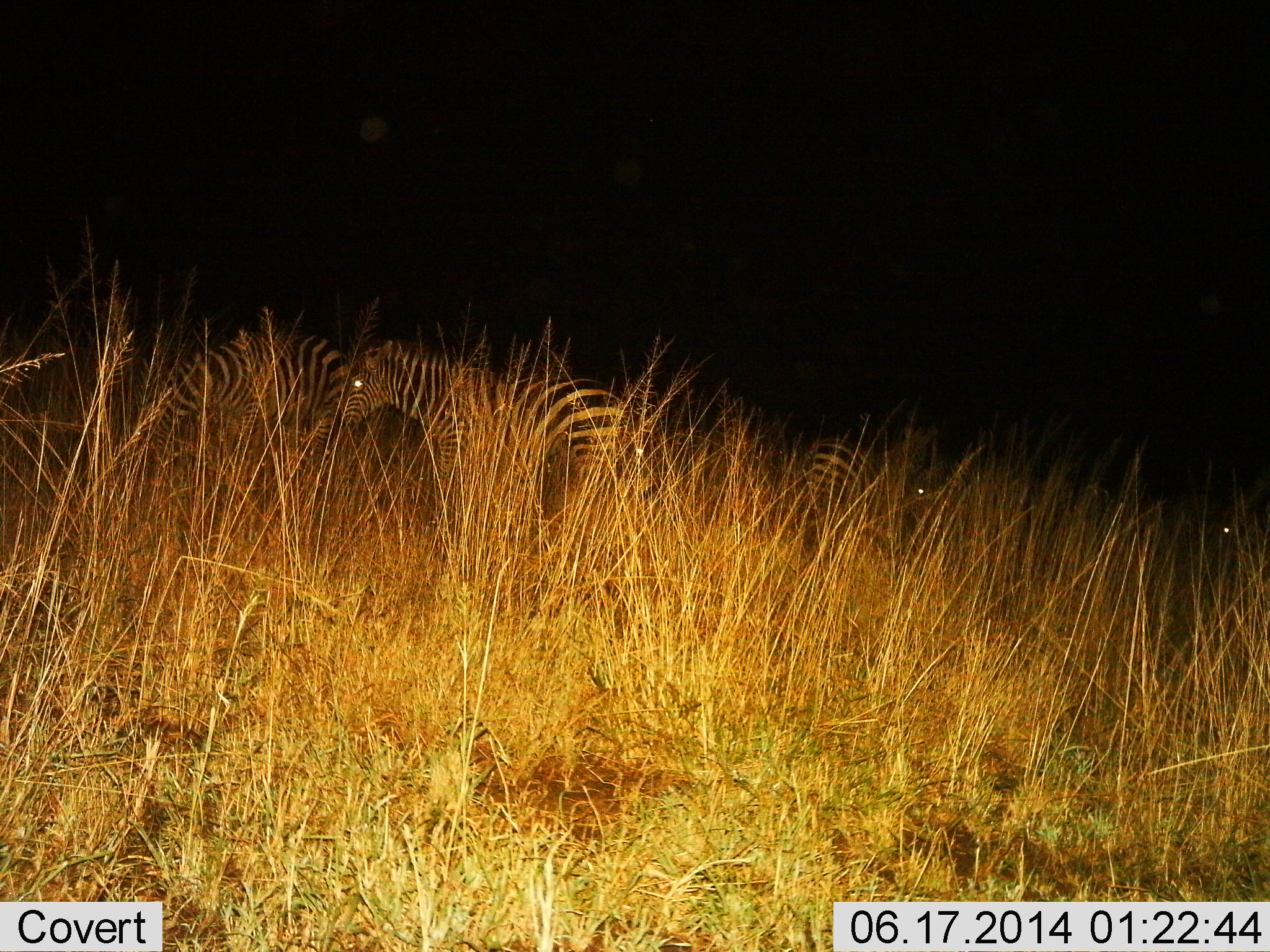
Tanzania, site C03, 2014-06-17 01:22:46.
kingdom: Animalia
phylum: Chordata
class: Mammalia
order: Perissodactyla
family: Equidae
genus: Equus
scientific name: Equus quagga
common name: plains zebra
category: zebra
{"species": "zebra (plains zebra) (Equus quagga)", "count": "5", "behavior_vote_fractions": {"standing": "60%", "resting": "10%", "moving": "10%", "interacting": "0%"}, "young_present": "0%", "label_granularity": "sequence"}